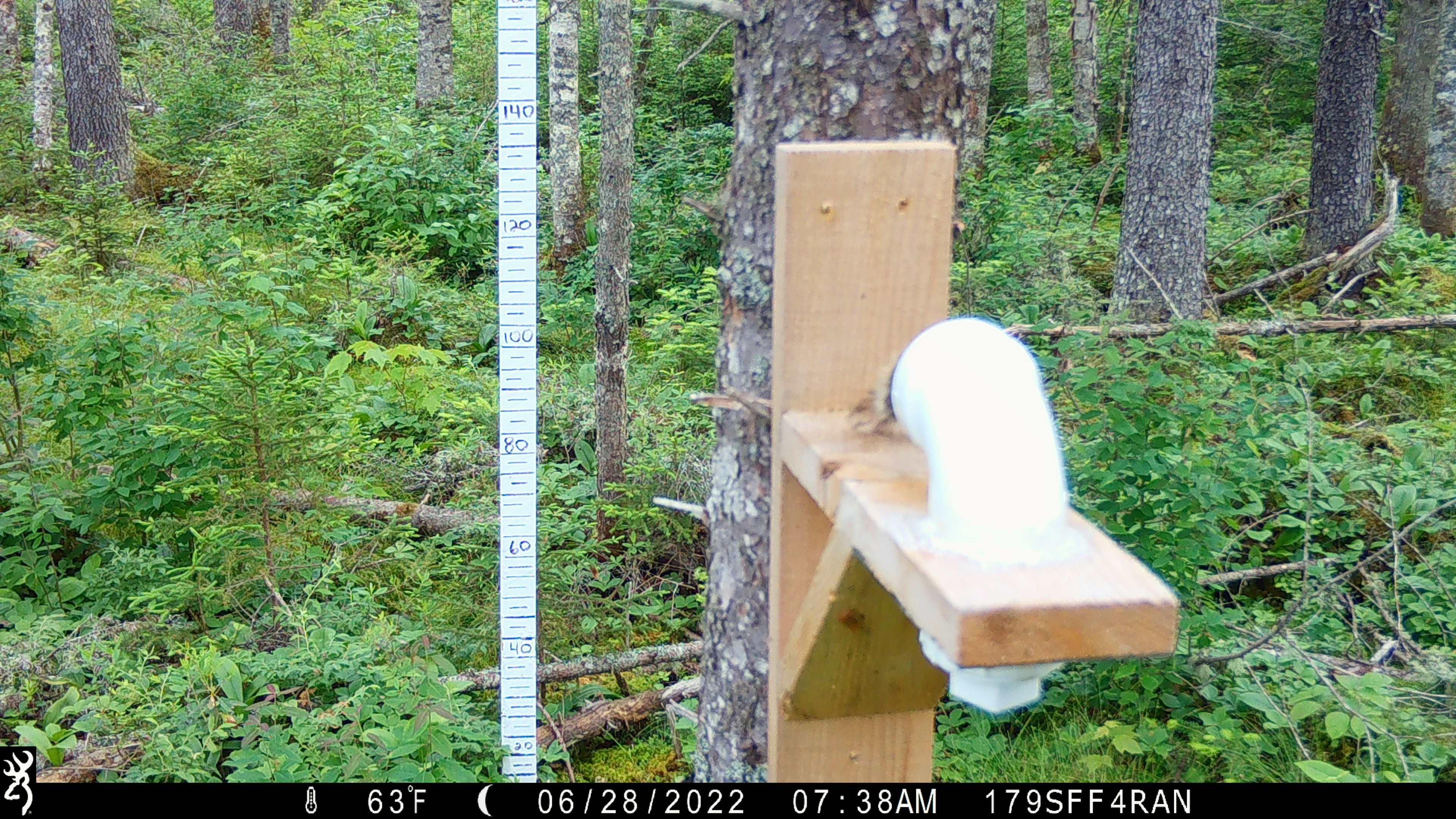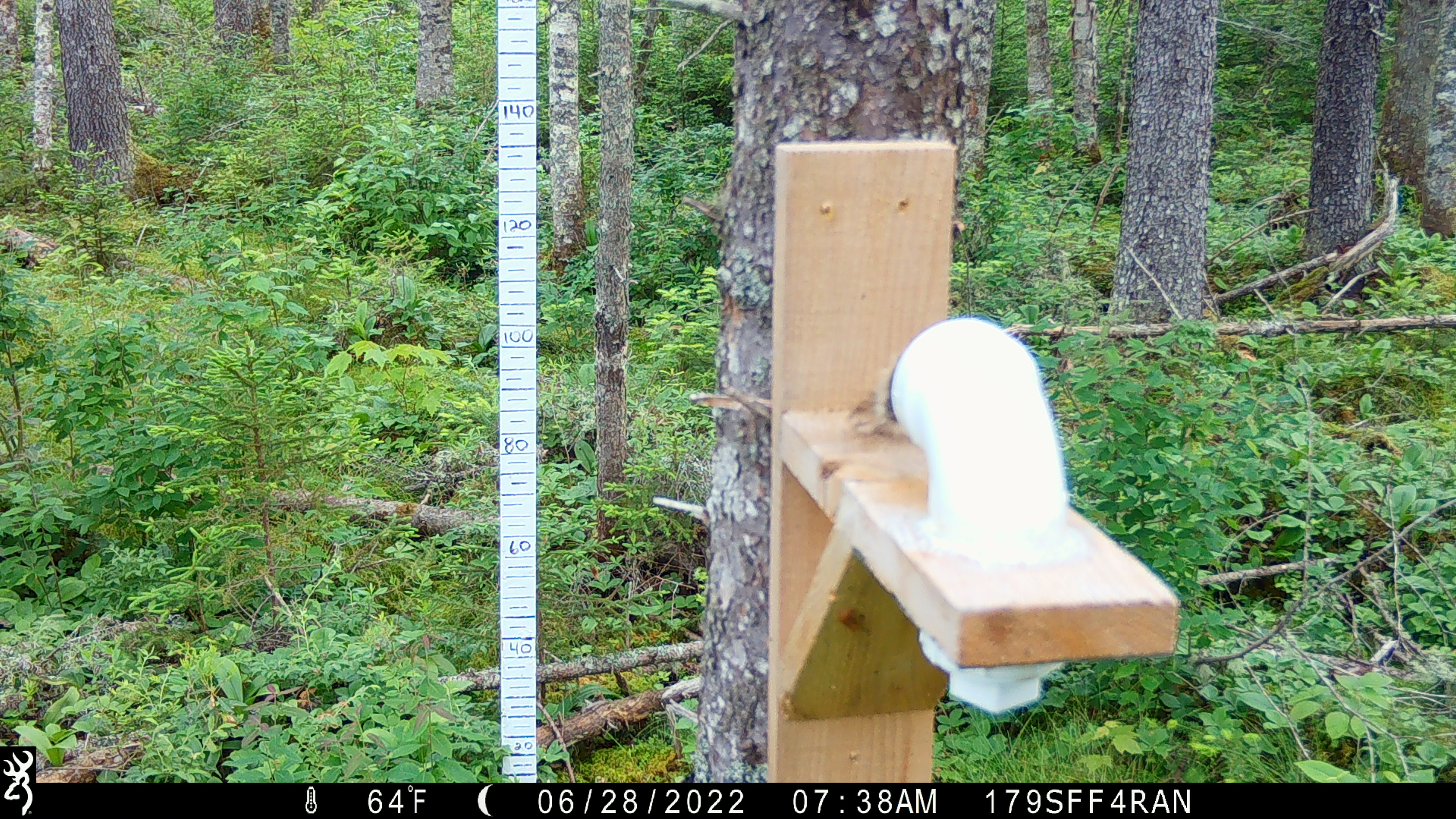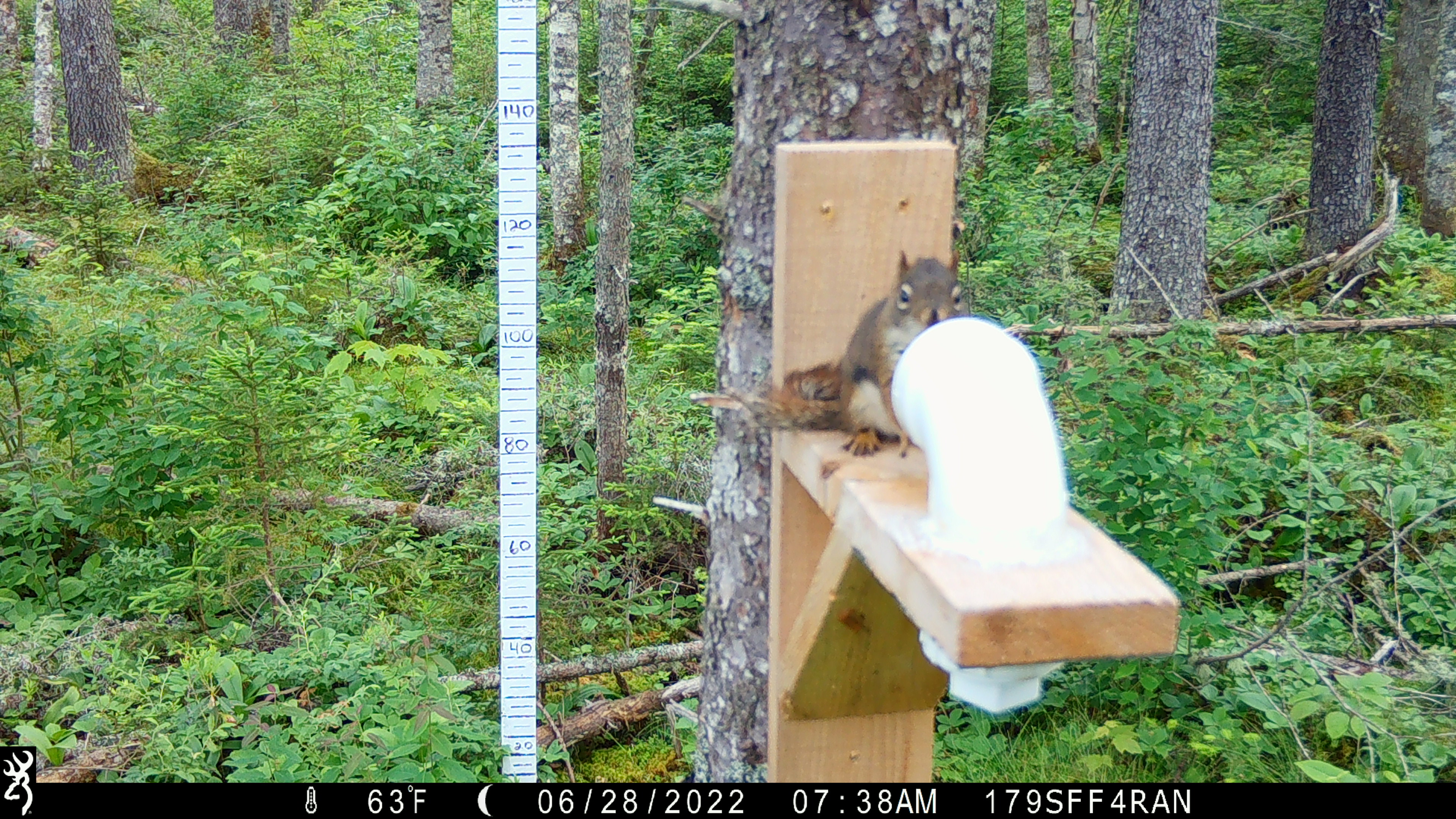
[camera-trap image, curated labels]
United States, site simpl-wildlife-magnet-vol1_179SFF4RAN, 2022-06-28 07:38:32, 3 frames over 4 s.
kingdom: Animalia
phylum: Chordata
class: Mammalia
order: Rodentia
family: Sciuridae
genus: Tamiasciurus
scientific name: Tamiasciurus hudsonicus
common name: red squirrel